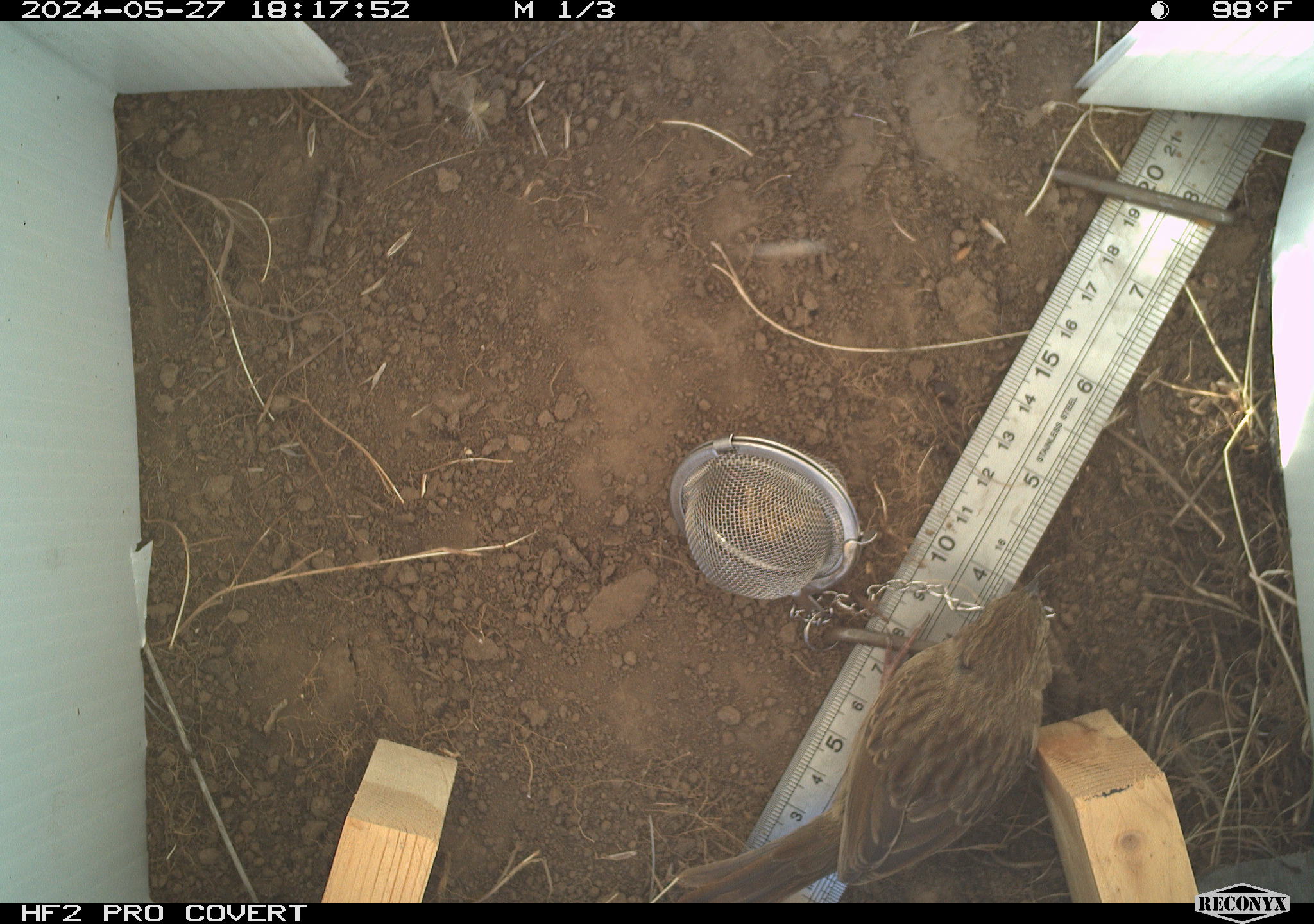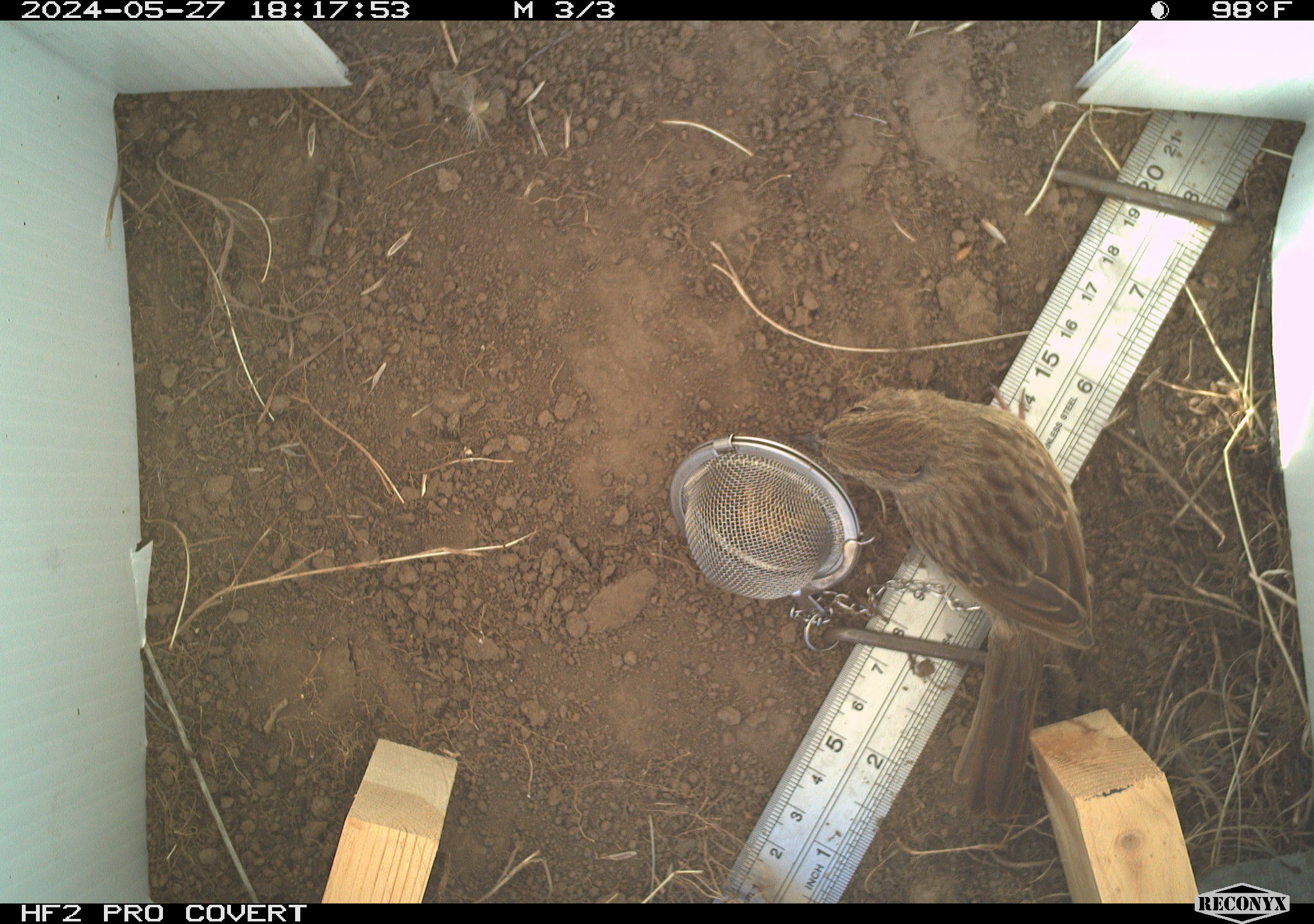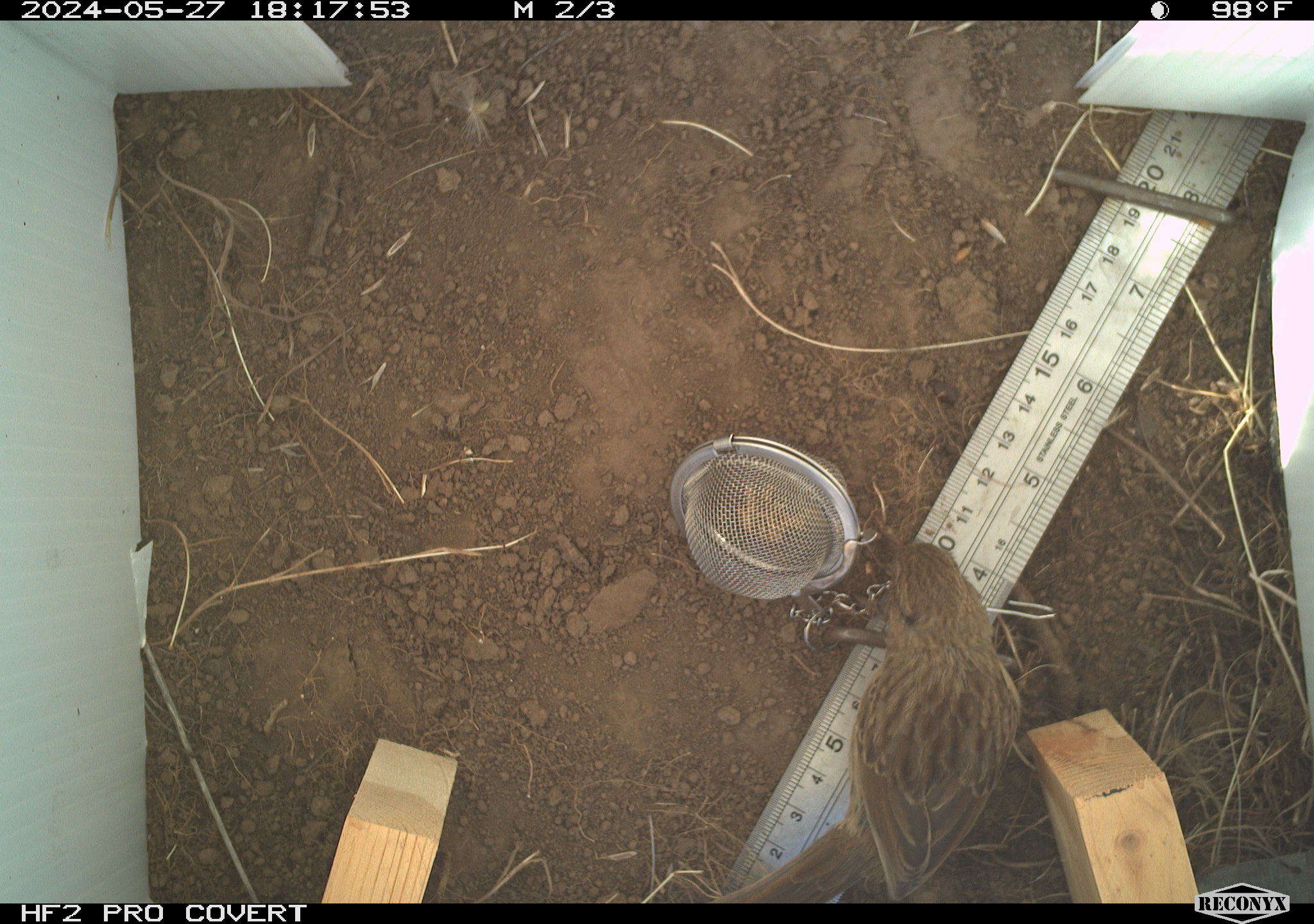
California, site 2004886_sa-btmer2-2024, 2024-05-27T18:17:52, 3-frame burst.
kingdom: Animalia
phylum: Chordata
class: Aves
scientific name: Aves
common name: bird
Bird (Aves).